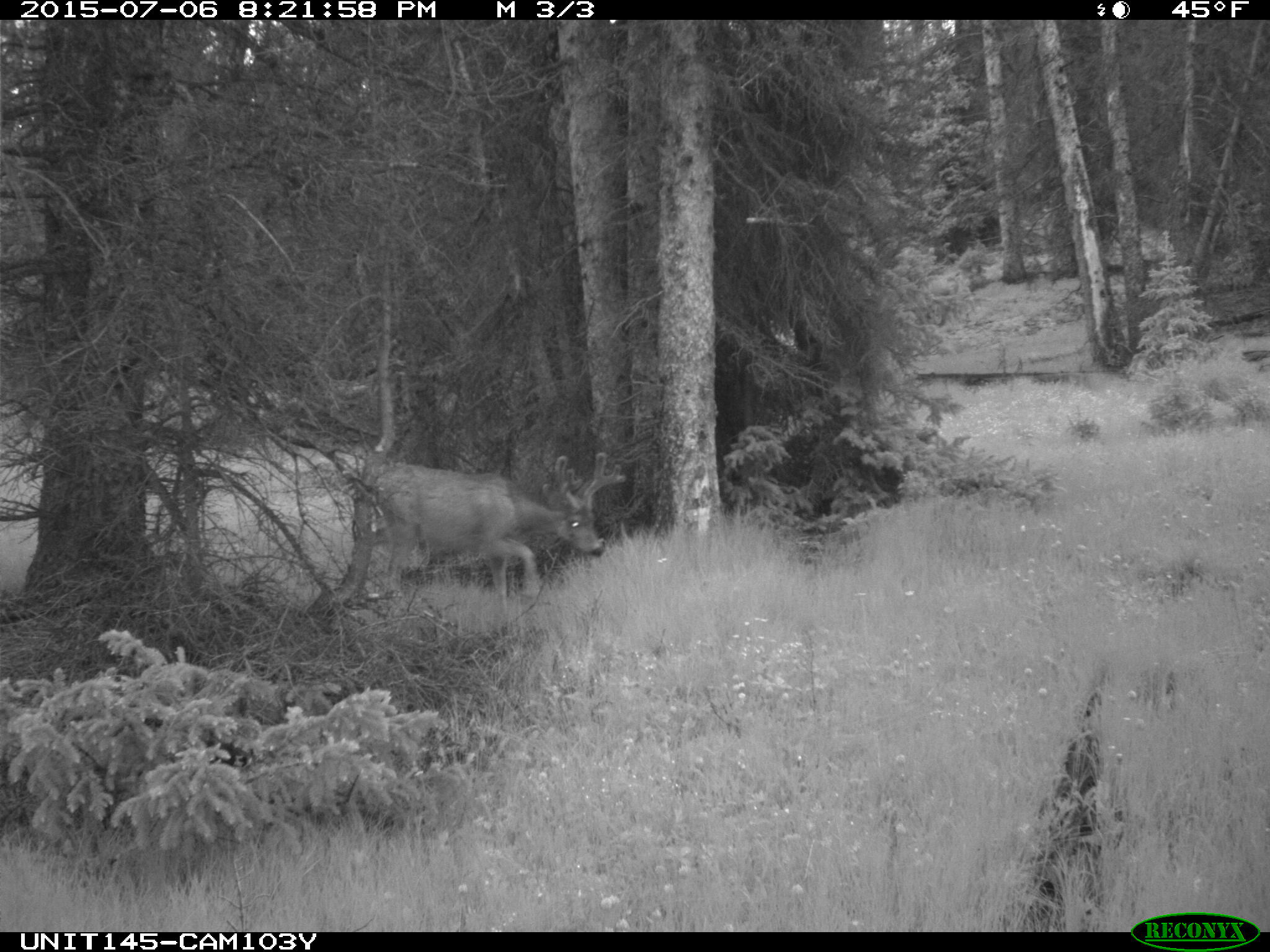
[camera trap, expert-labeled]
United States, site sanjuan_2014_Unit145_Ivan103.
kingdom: Animalia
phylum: Chordata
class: Mammalia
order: Artiodactyla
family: Cervidae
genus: Odocoileus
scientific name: Odocoileus hemionus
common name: mule deer